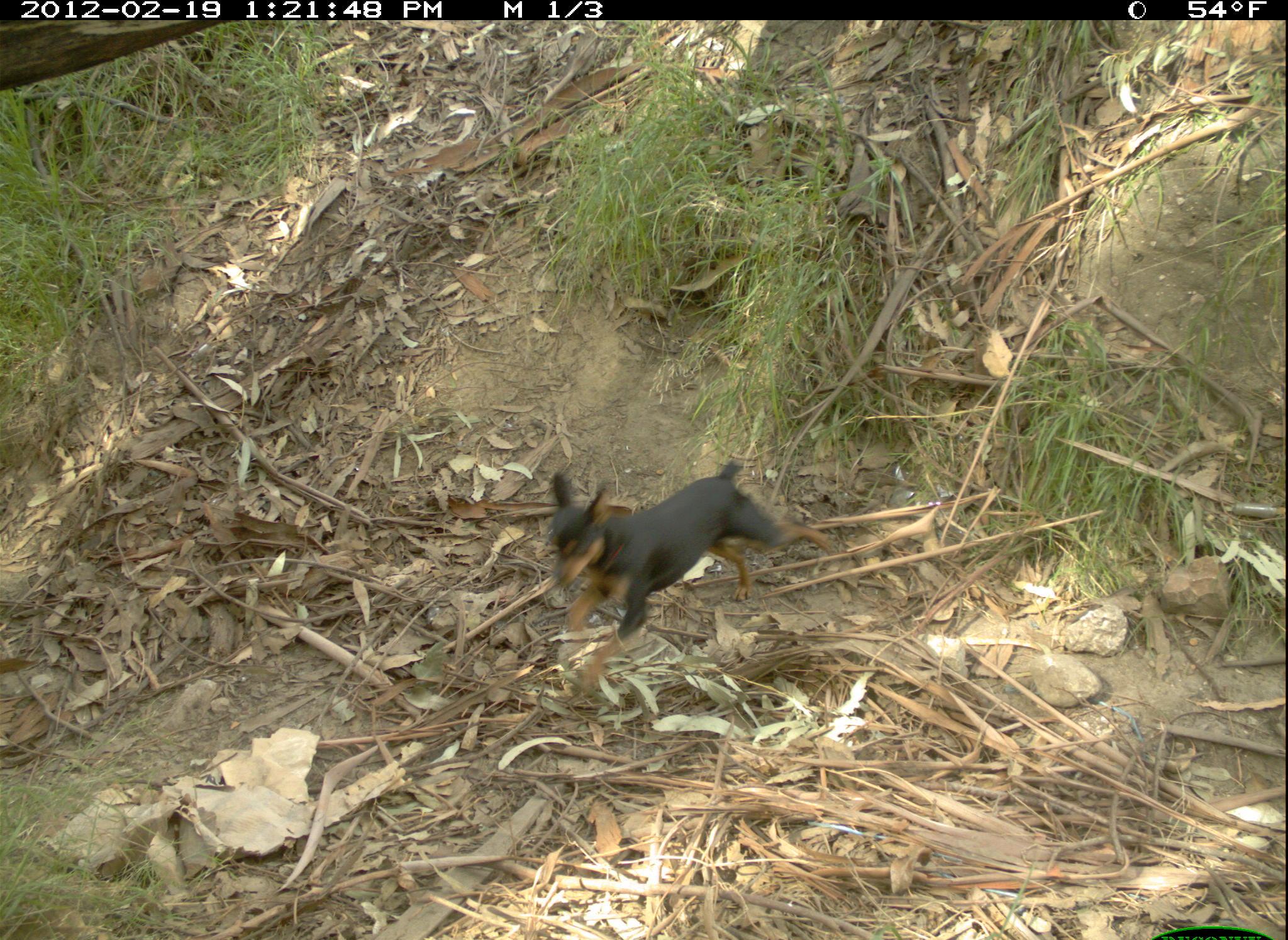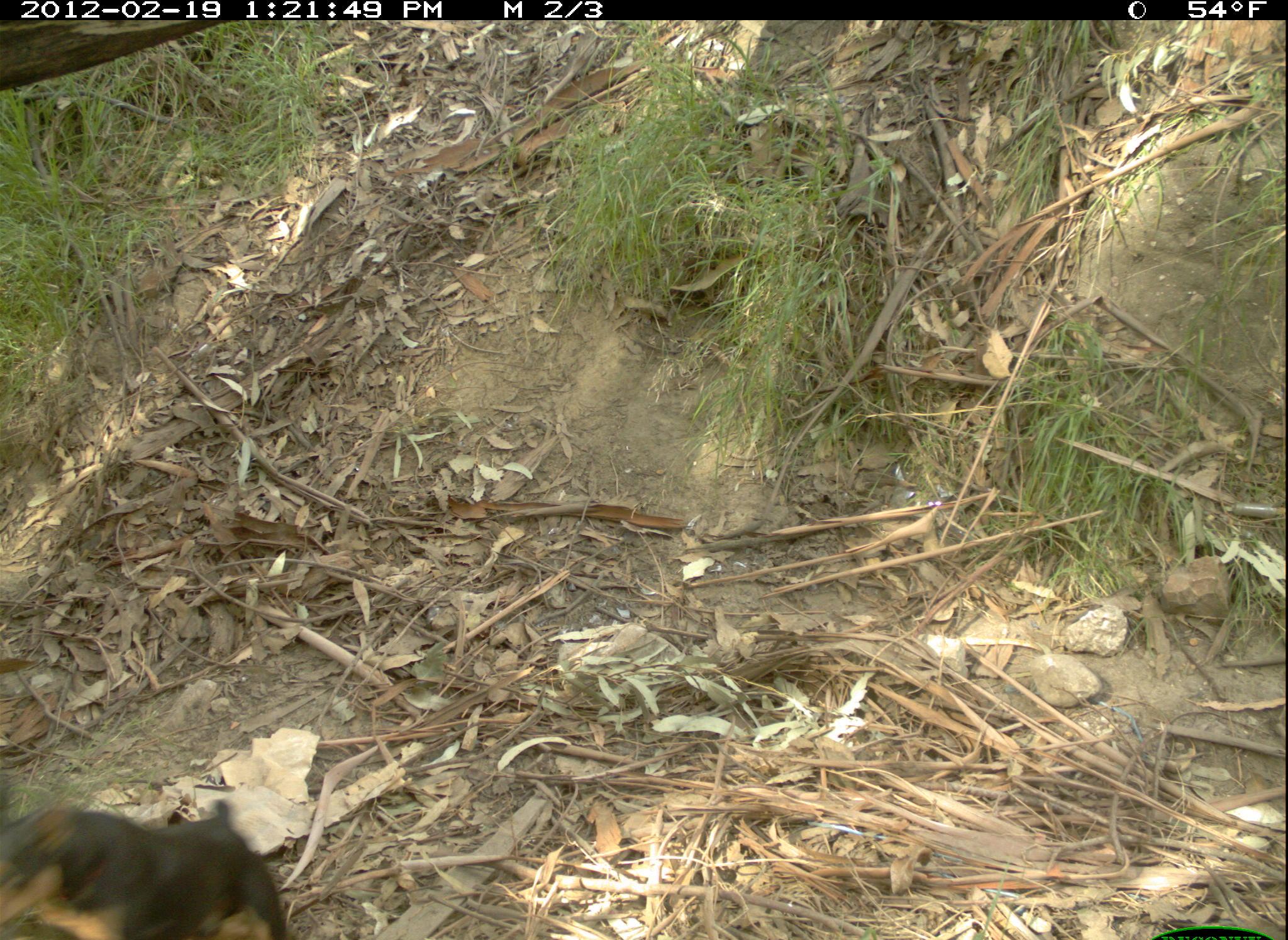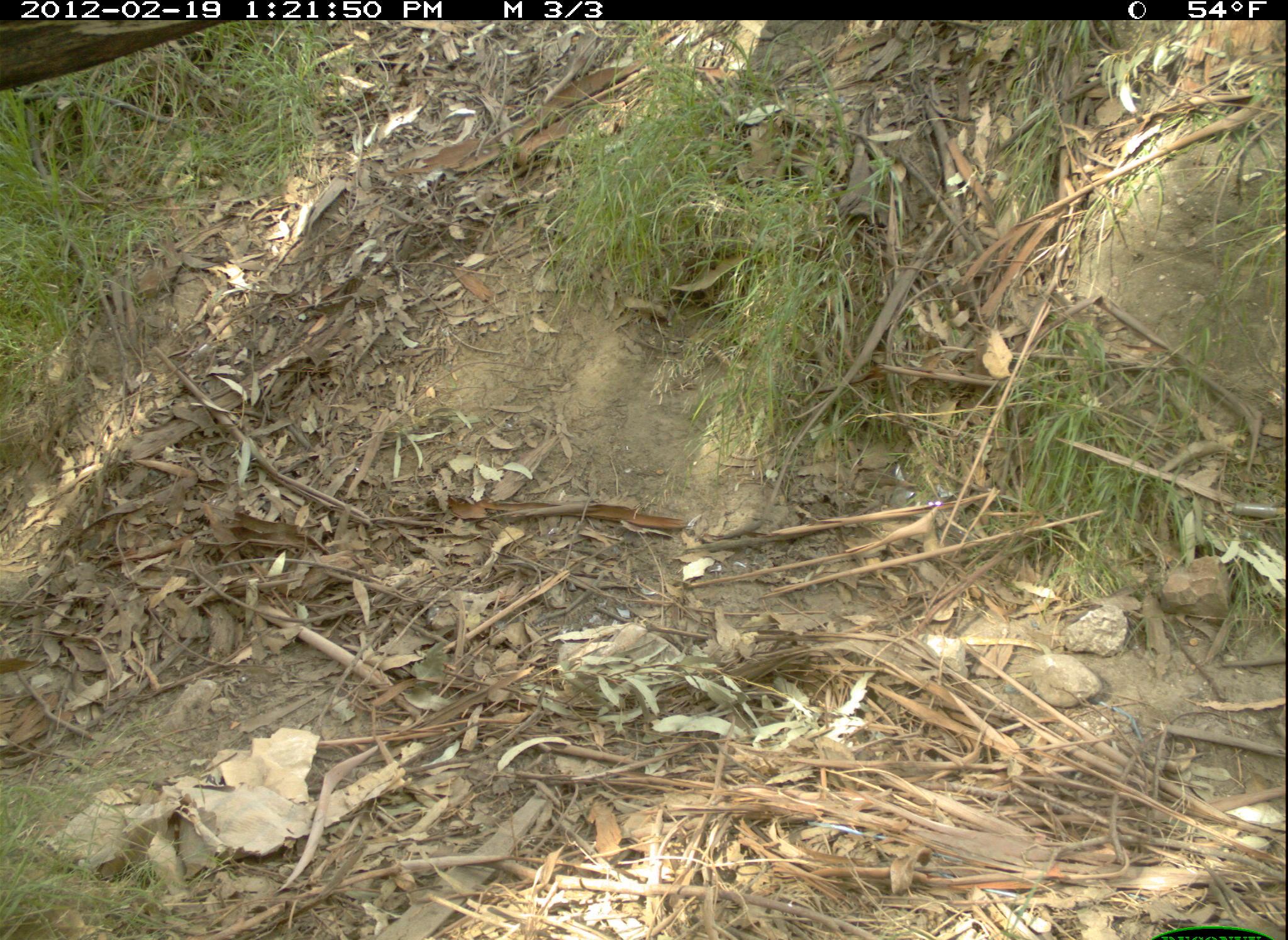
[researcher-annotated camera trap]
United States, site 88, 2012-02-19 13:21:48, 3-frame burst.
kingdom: Animalia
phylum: Chordata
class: Mammalia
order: Carnivora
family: Canidae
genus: Canis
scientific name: Canis familiaris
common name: domestic dog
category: dog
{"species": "dog (domestic dog) (Canis familiaris)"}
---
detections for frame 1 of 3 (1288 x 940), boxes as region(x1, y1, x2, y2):
dog: region(530, 456, 858, 697)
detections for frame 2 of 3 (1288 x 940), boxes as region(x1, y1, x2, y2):
dog: region(6, 791, 283, 940)